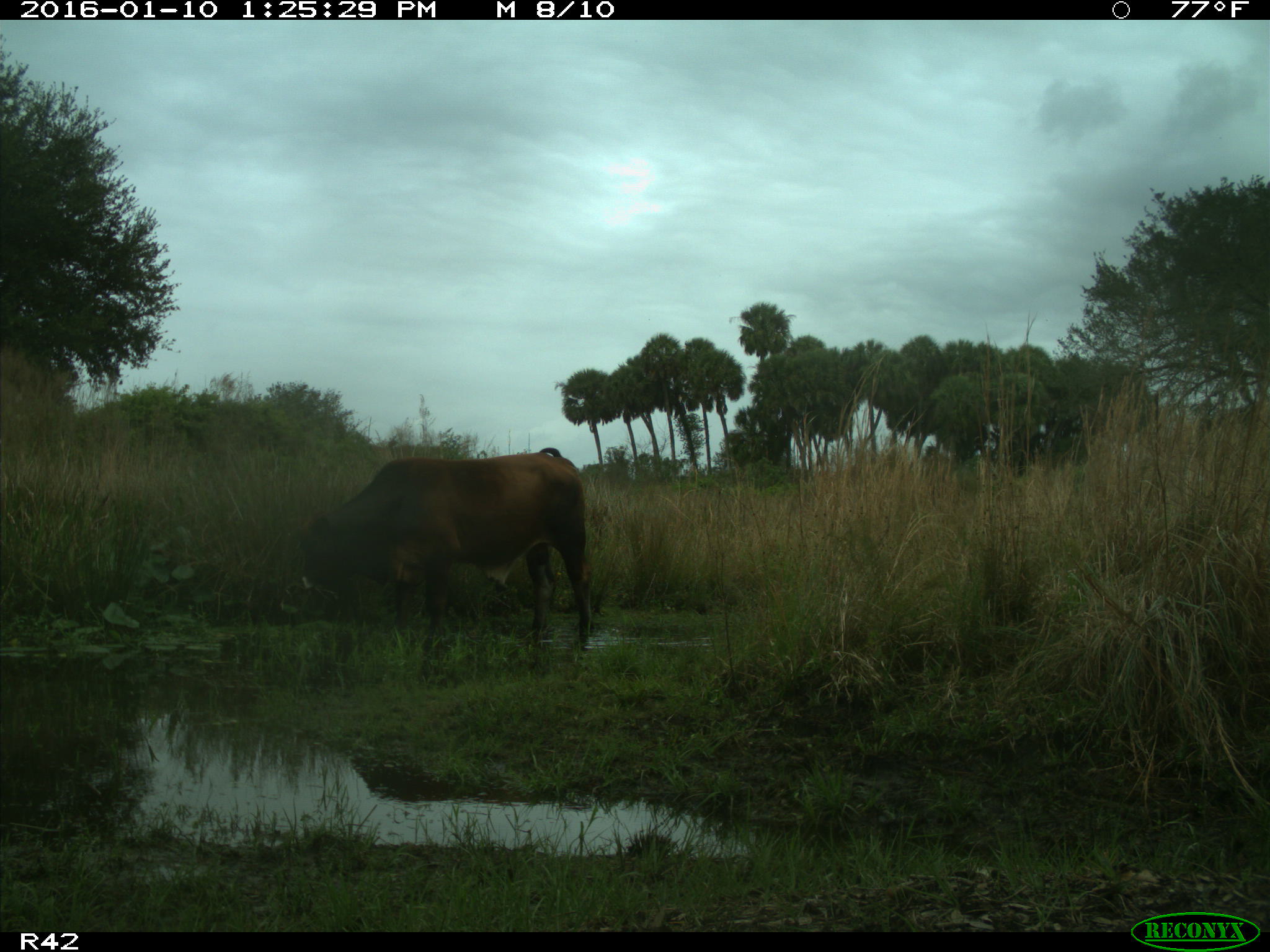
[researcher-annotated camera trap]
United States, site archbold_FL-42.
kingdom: Animalia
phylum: Chordata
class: Mammalia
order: Artiodactyla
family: Bovidae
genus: Bos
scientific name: Bos taurus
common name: domestic cow